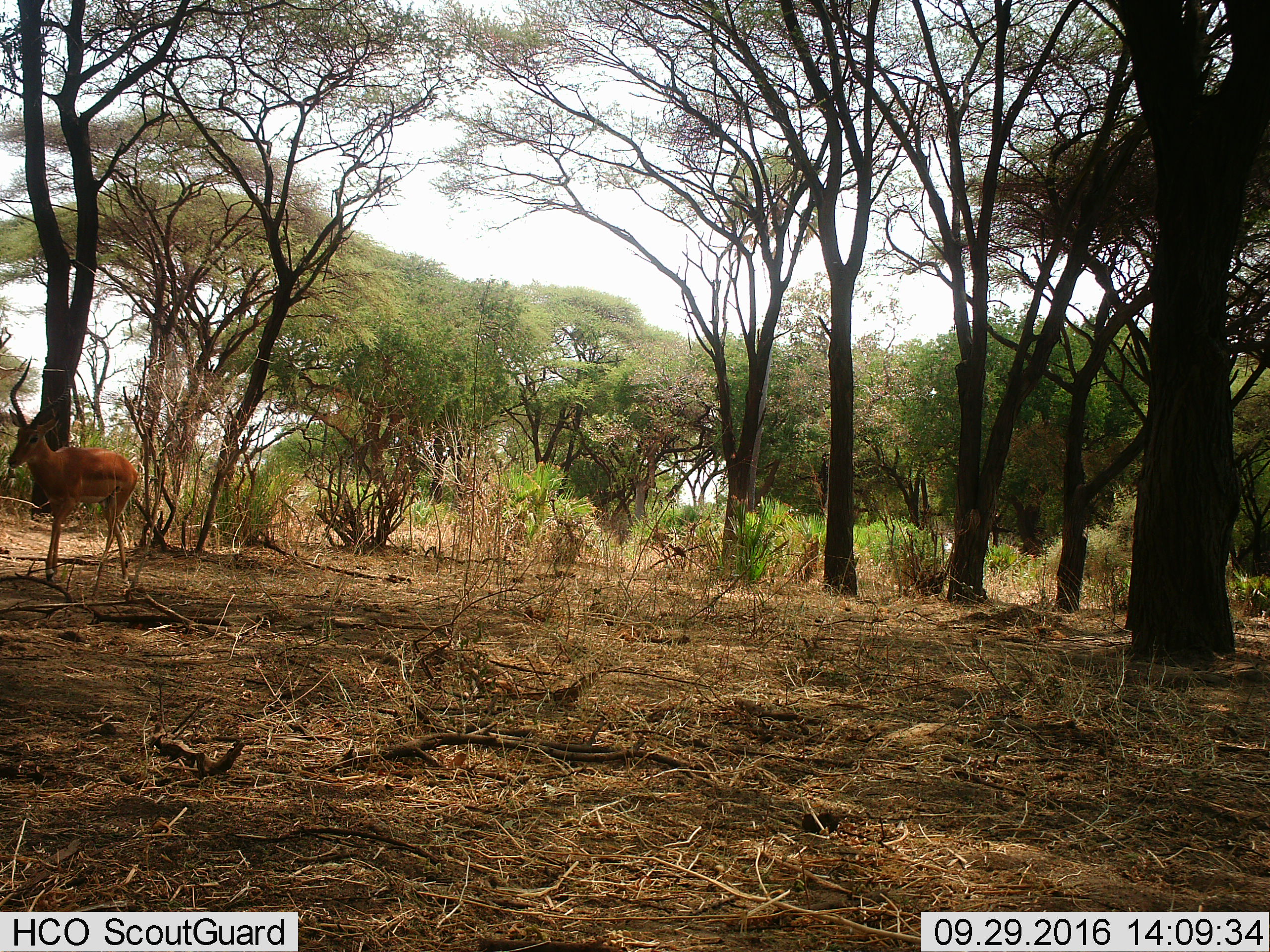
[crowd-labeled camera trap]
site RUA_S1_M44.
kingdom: Animalia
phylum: Chordata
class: Mammalia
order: Artiodactyla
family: Bovidae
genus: Aepyceros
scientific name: Aepyceros melampus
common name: impala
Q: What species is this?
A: Impala (Aepyceros melampus).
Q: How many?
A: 1.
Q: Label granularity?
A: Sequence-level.